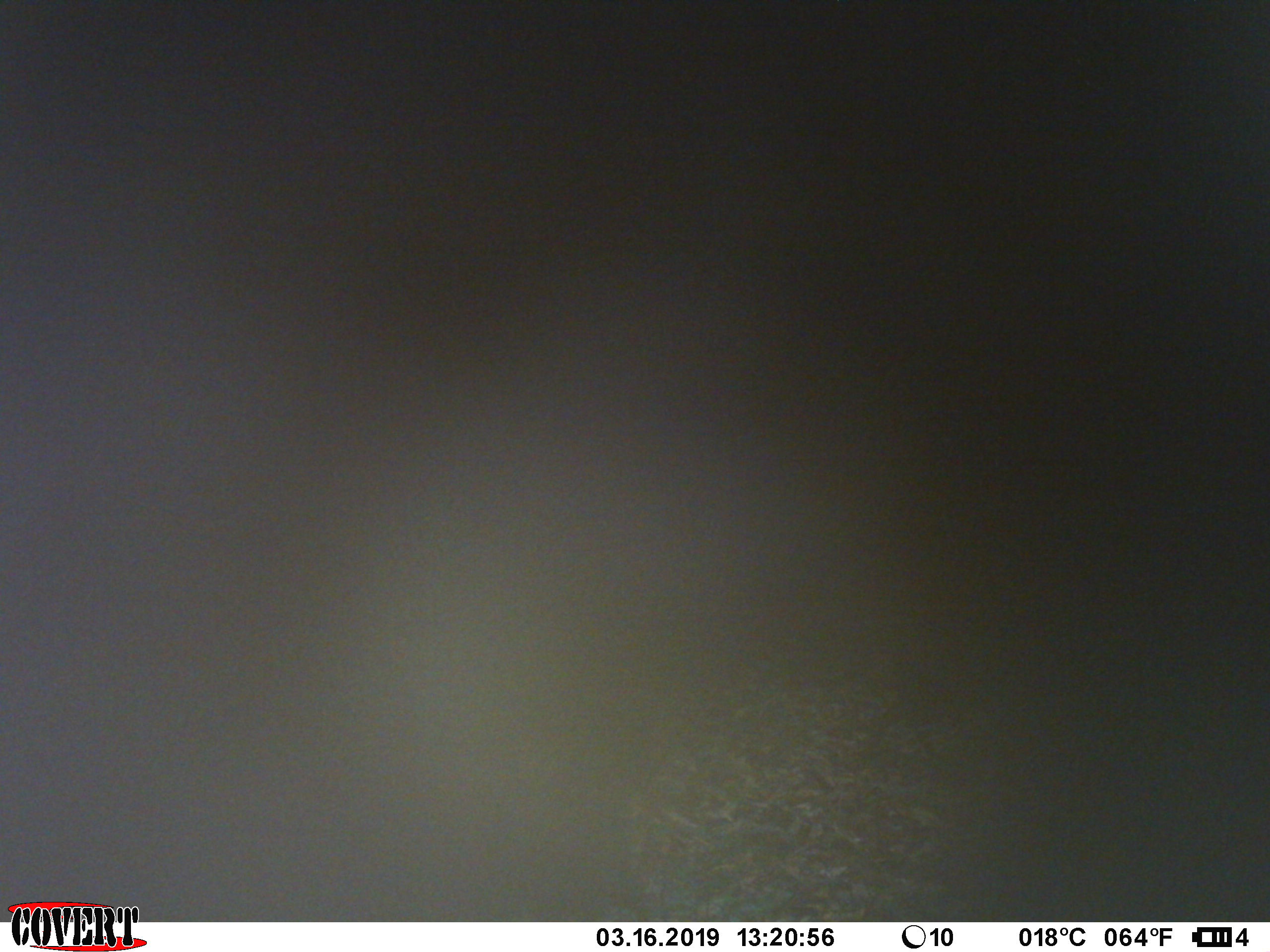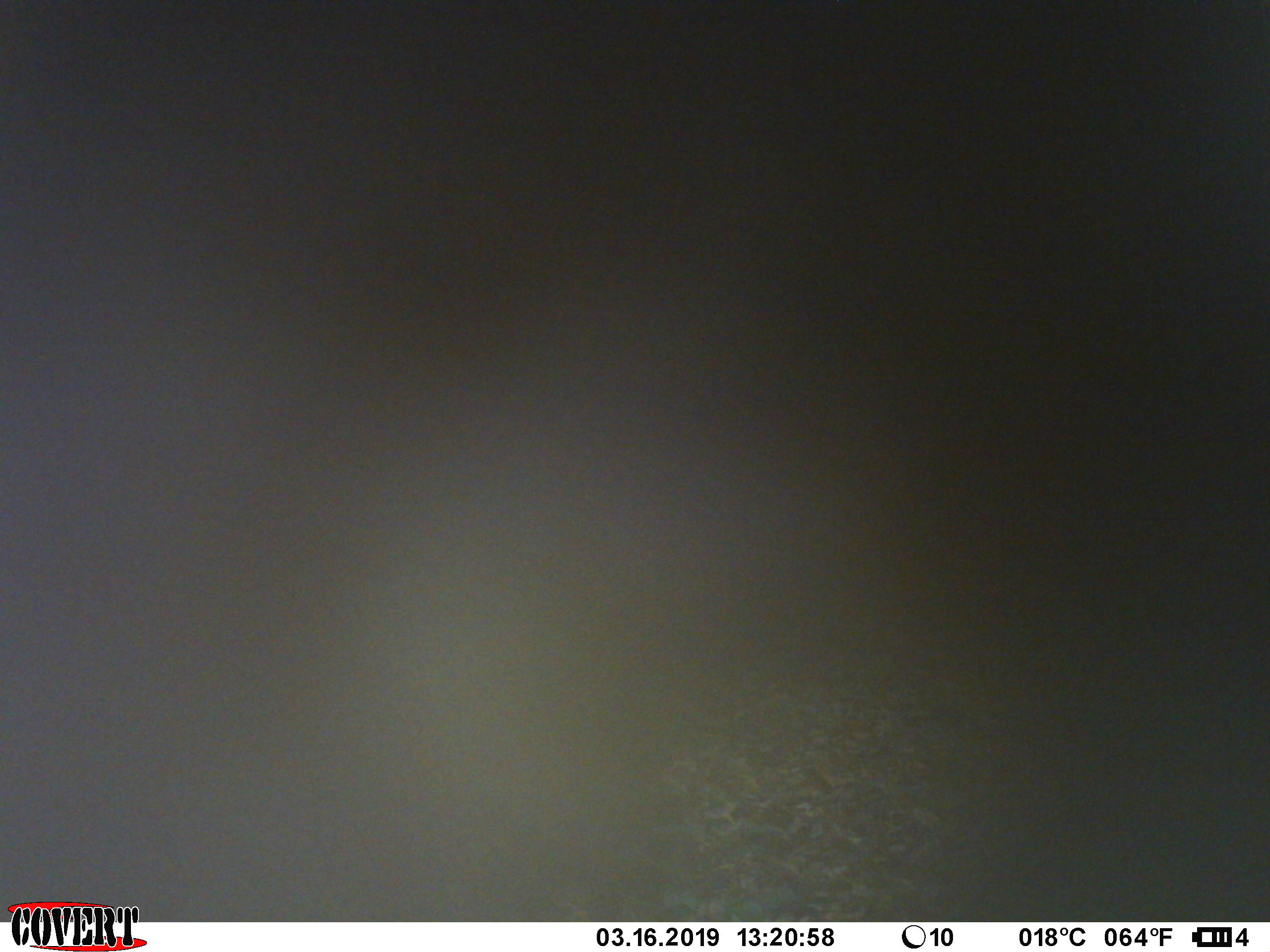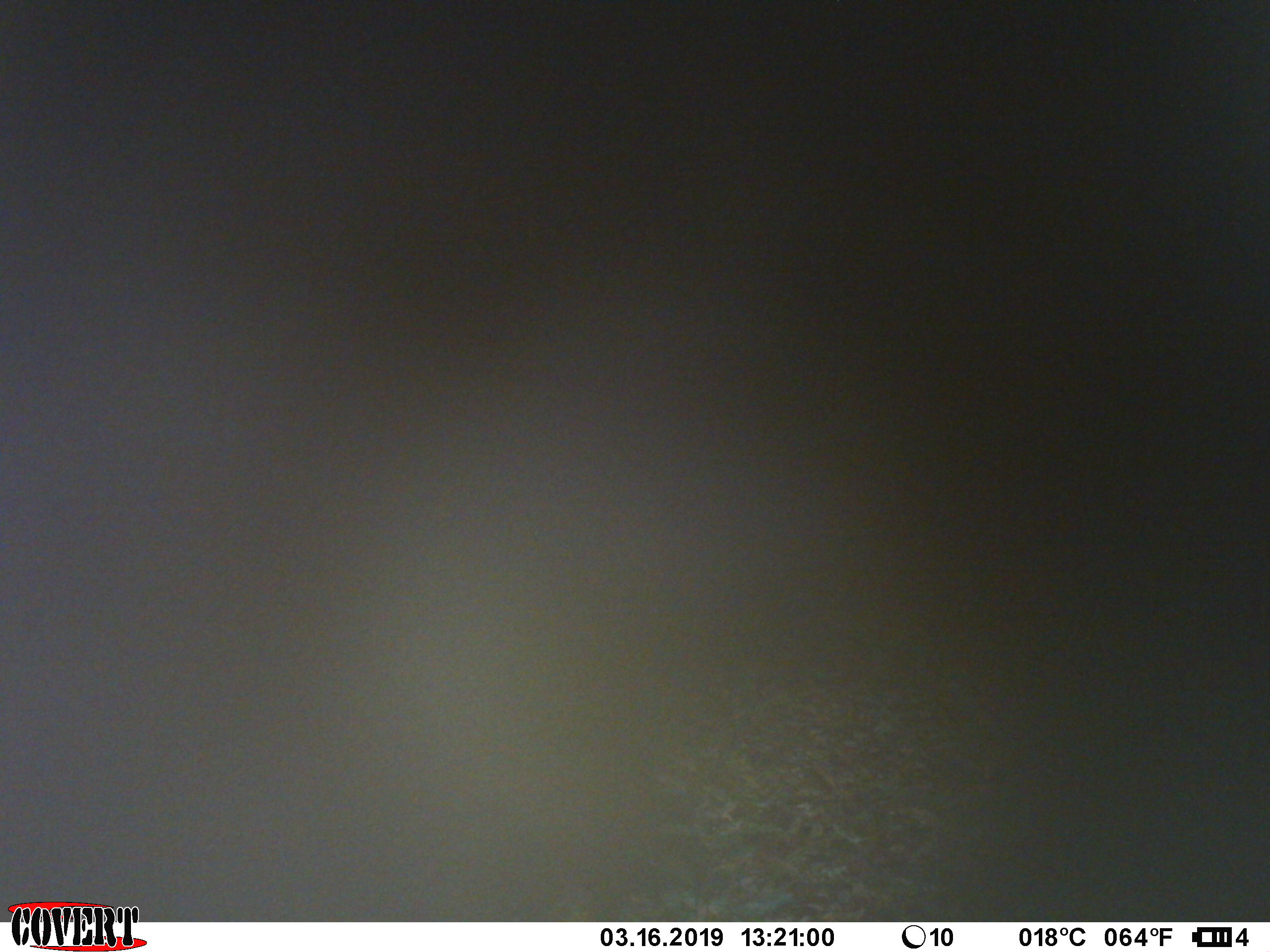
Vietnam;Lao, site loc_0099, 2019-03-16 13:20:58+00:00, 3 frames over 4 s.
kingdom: Animalia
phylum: Chordata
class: Mammalia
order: Artiodactyla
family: Suidae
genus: Sus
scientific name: Sus scrofa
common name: eurasian wild pig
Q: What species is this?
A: Eurasian wild pig (Sus scrofa).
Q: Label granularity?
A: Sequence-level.